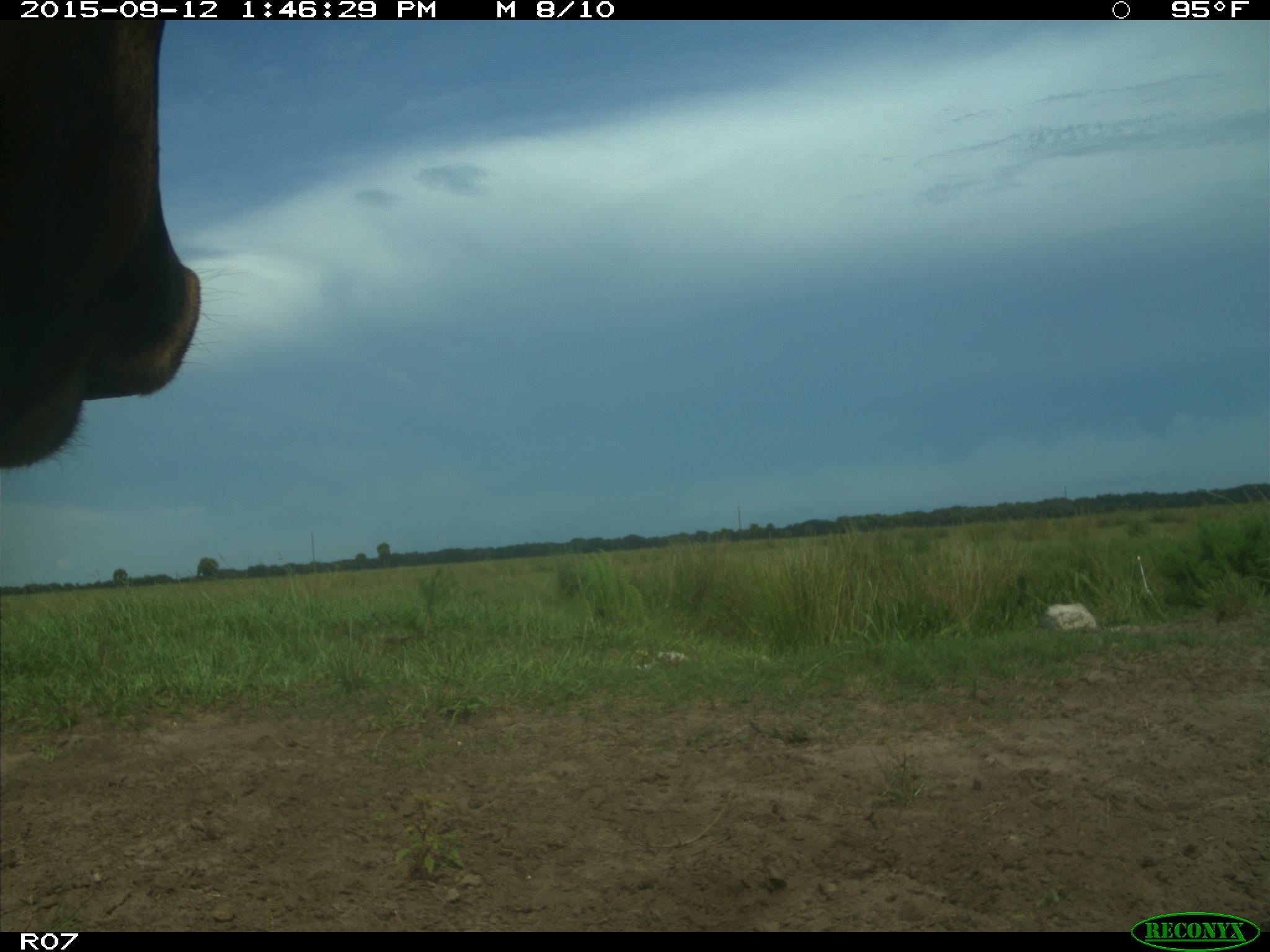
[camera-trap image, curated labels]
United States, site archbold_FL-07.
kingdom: Animalia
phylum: Chordata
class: Mammalia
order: Artiodactyla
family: Bovidae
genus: Bos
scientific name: Bos taurus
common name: domestic cow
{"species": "Bos taurus (domestic cow)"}